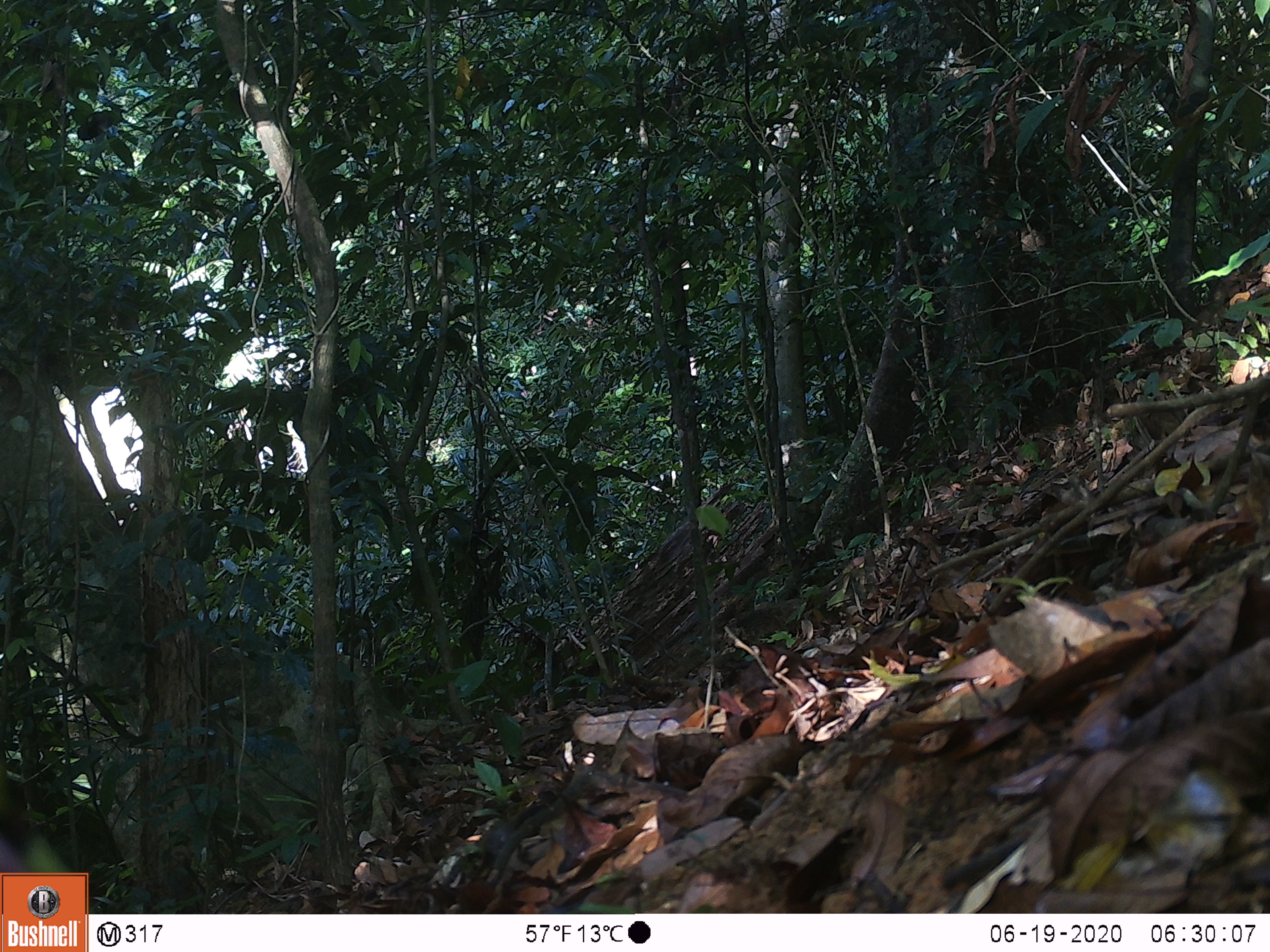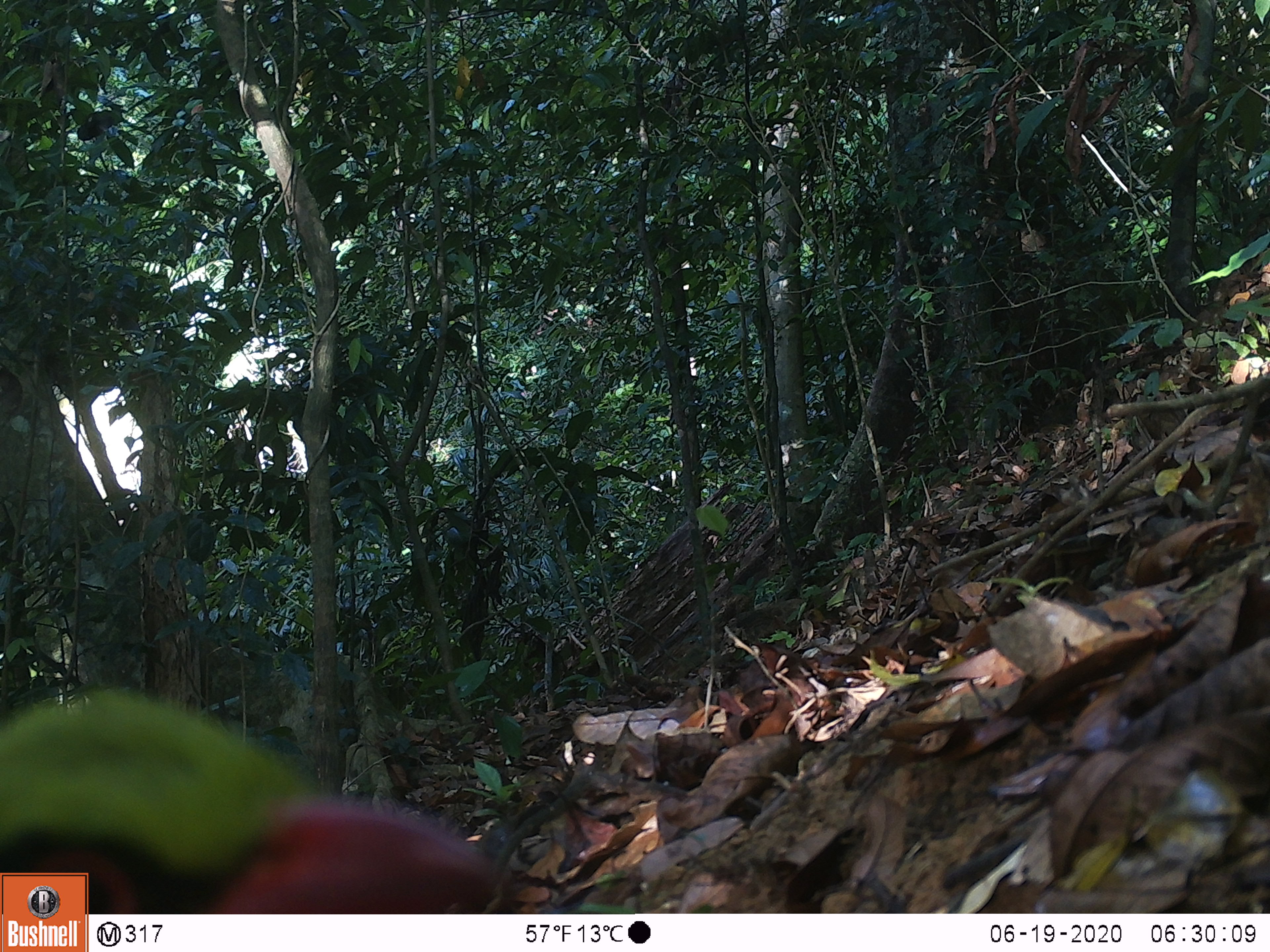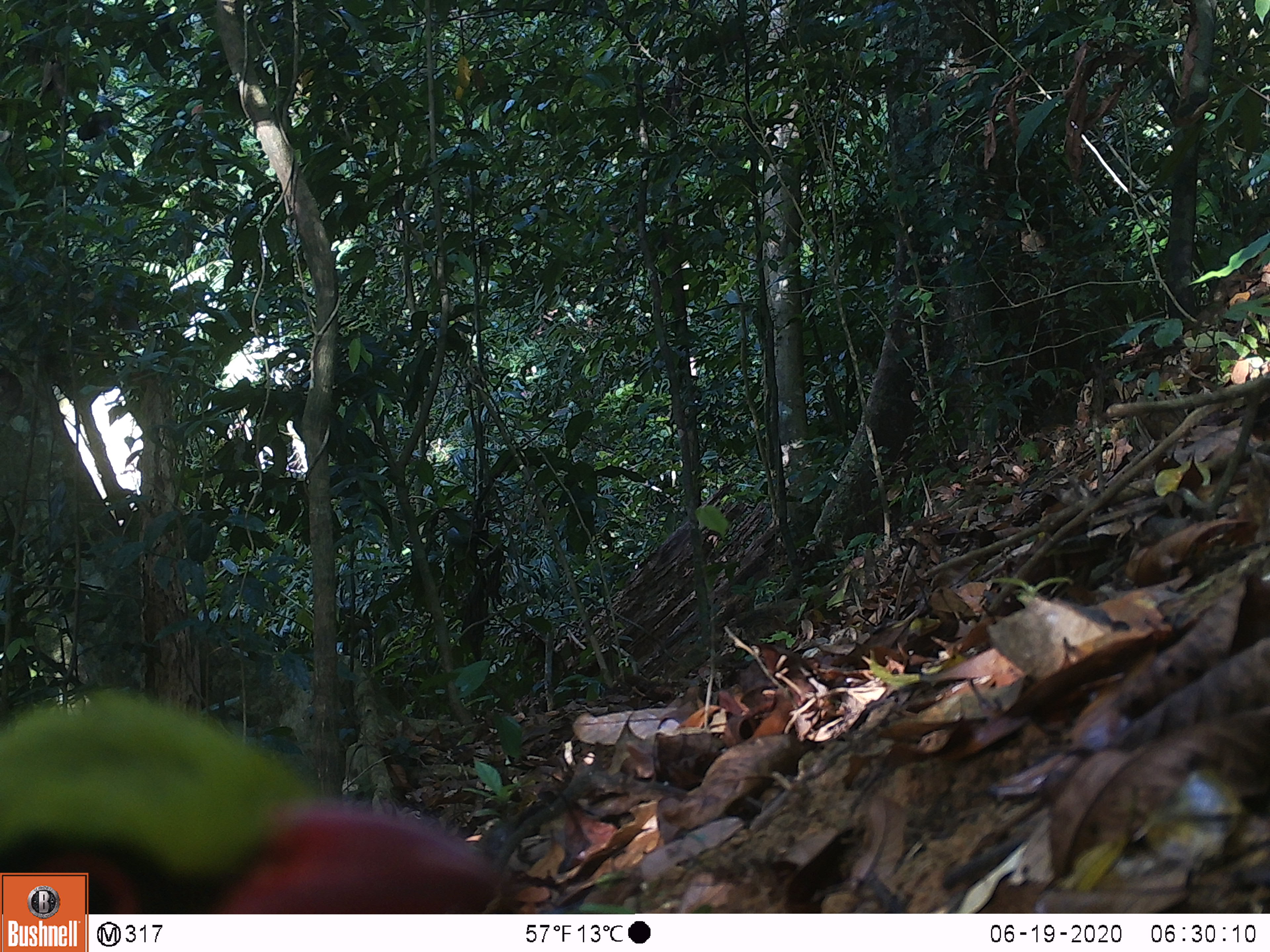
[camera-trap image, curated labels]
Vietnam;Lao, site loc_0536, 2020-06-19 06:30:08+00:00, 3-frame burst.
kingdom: Animalia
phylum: Chordata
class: Aves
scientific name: Aves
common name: bird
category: unidentified bird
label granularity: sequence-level